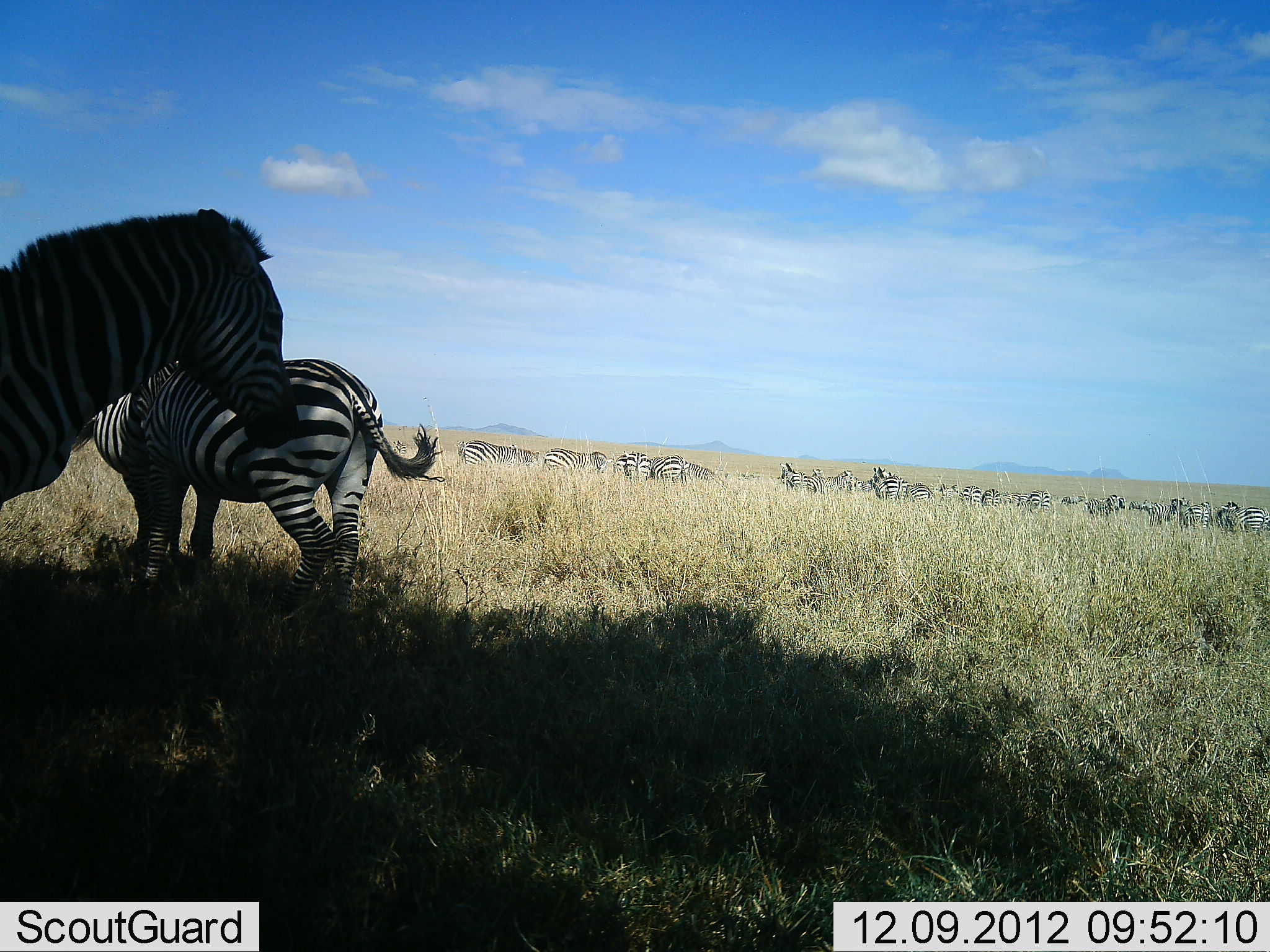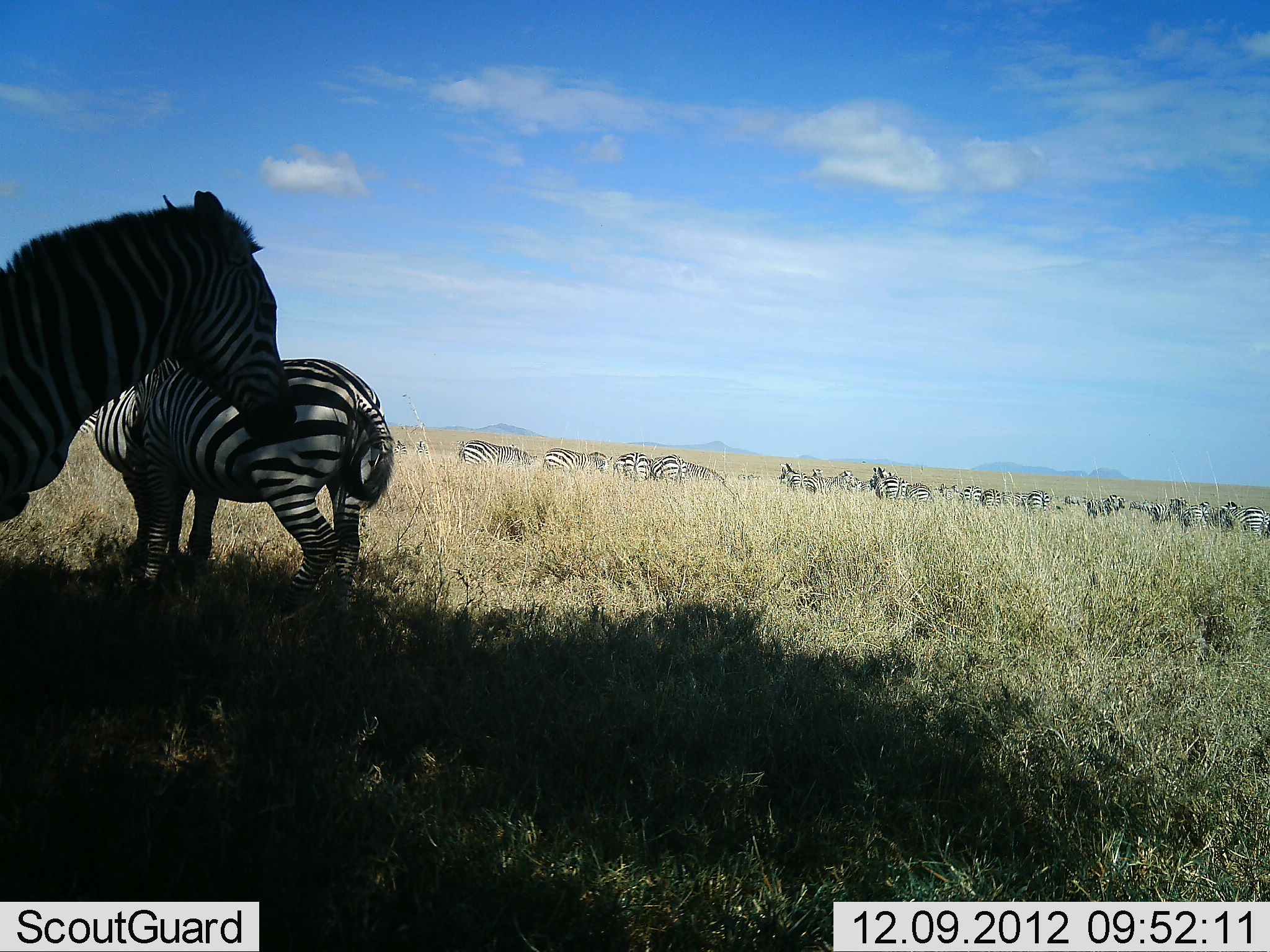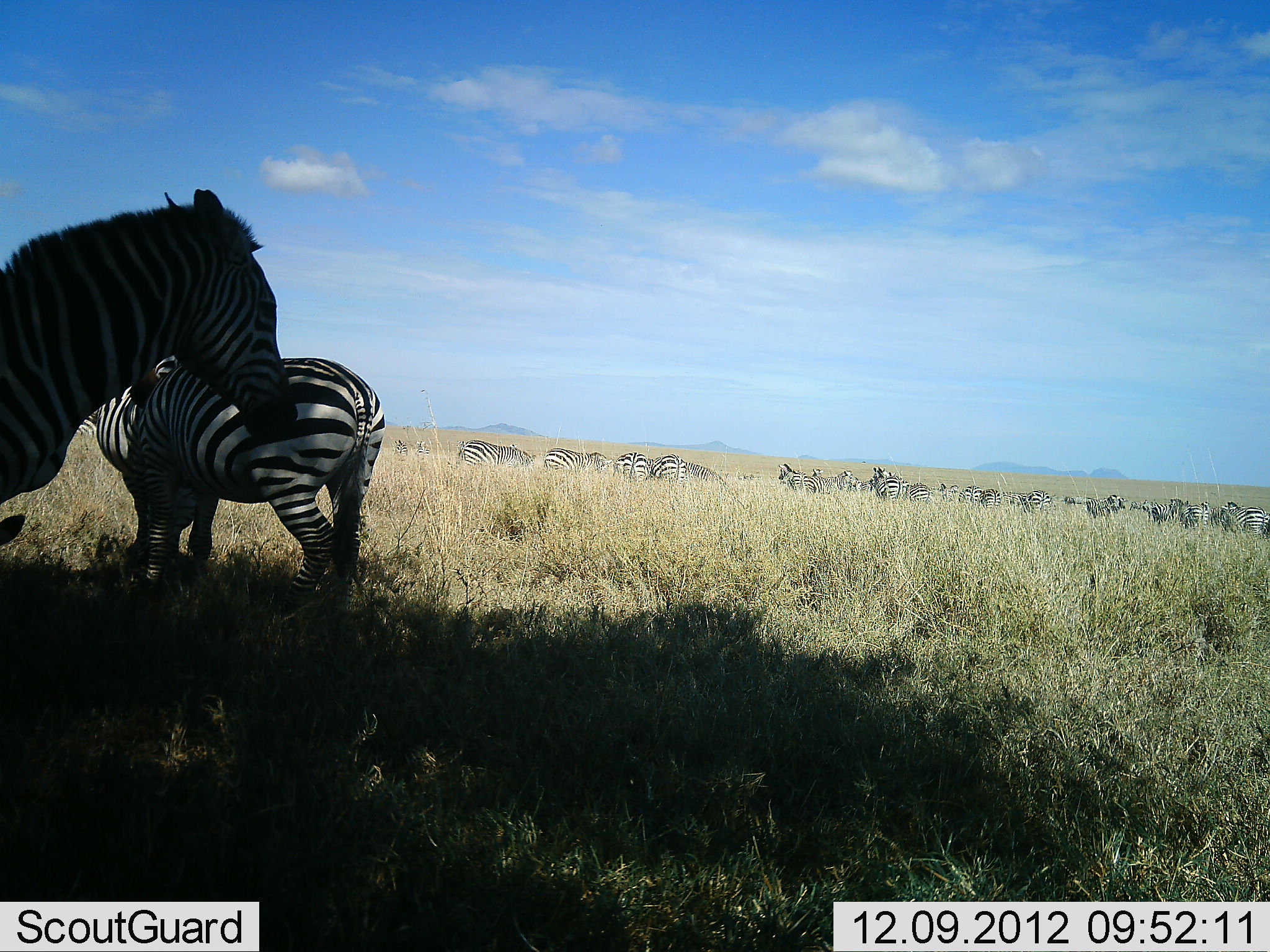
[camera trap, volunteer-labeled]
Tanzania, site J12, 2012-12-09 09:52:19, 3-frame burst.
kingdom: Animalia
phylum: Chordata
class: Mammalia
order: Perissodactyla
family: Equidae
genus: Equus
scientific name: Equus quagga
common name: plains zebra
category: zebra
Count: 11-50.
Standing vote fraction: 90%.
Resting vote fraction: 0%.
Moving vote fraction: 10%.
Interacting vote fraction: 10%.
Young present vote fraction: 0%.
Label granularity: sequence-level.